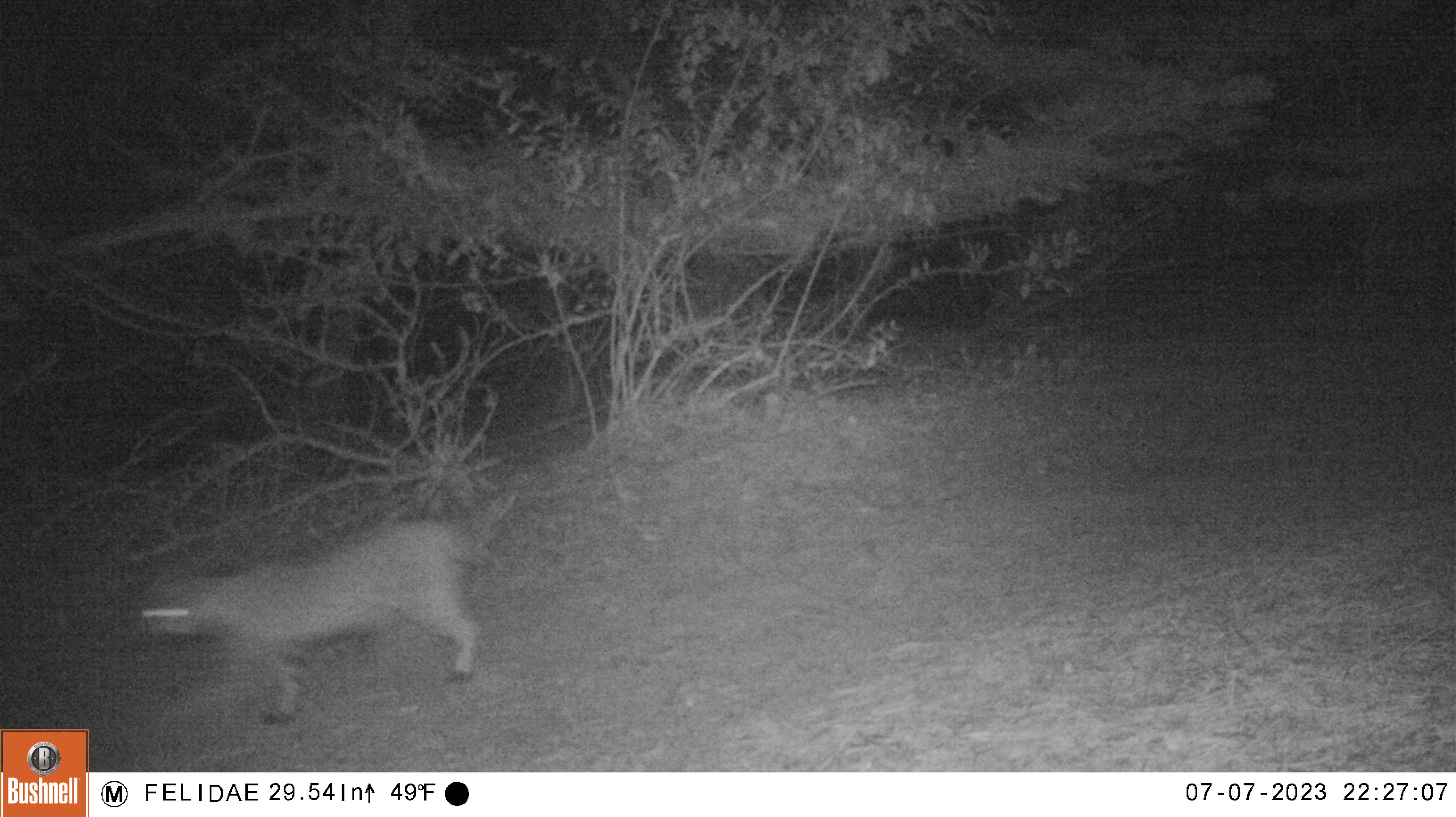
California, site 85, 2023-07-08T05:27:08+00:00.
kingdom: Animalia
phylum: Chordata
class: Mammalia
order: Carnivora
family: Felidae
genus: Lynx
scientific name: Lynx rufus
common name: bobcat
Bobcat (Lynx rufus).